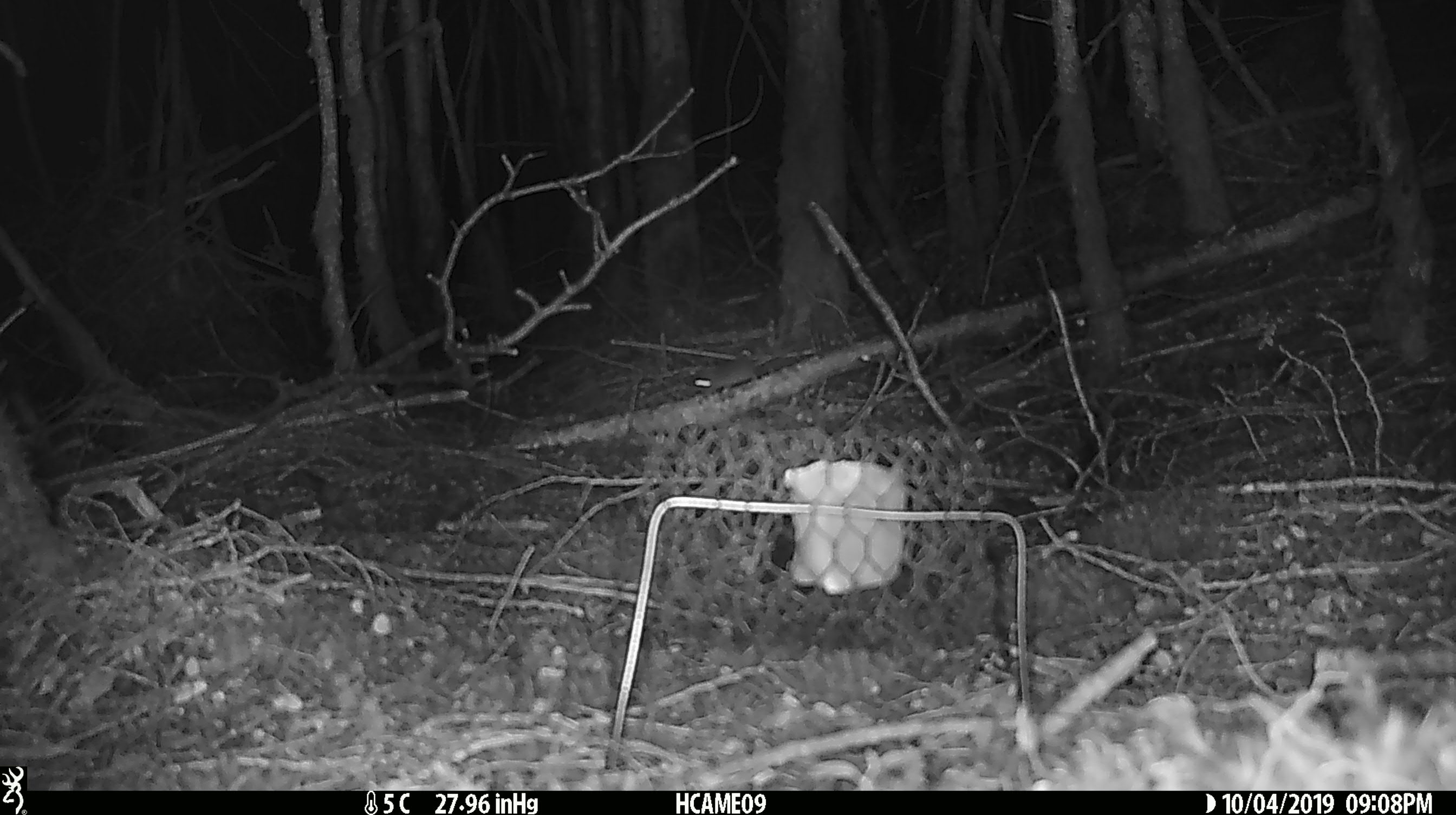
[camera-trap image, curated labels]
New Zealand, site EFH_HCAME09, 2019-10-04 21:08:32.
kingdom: Animalia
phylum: Chordata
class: Mammalia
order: Rodentia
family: Muridae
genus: Mus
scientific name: Mus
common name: mouse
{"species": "mouse (Mus)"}